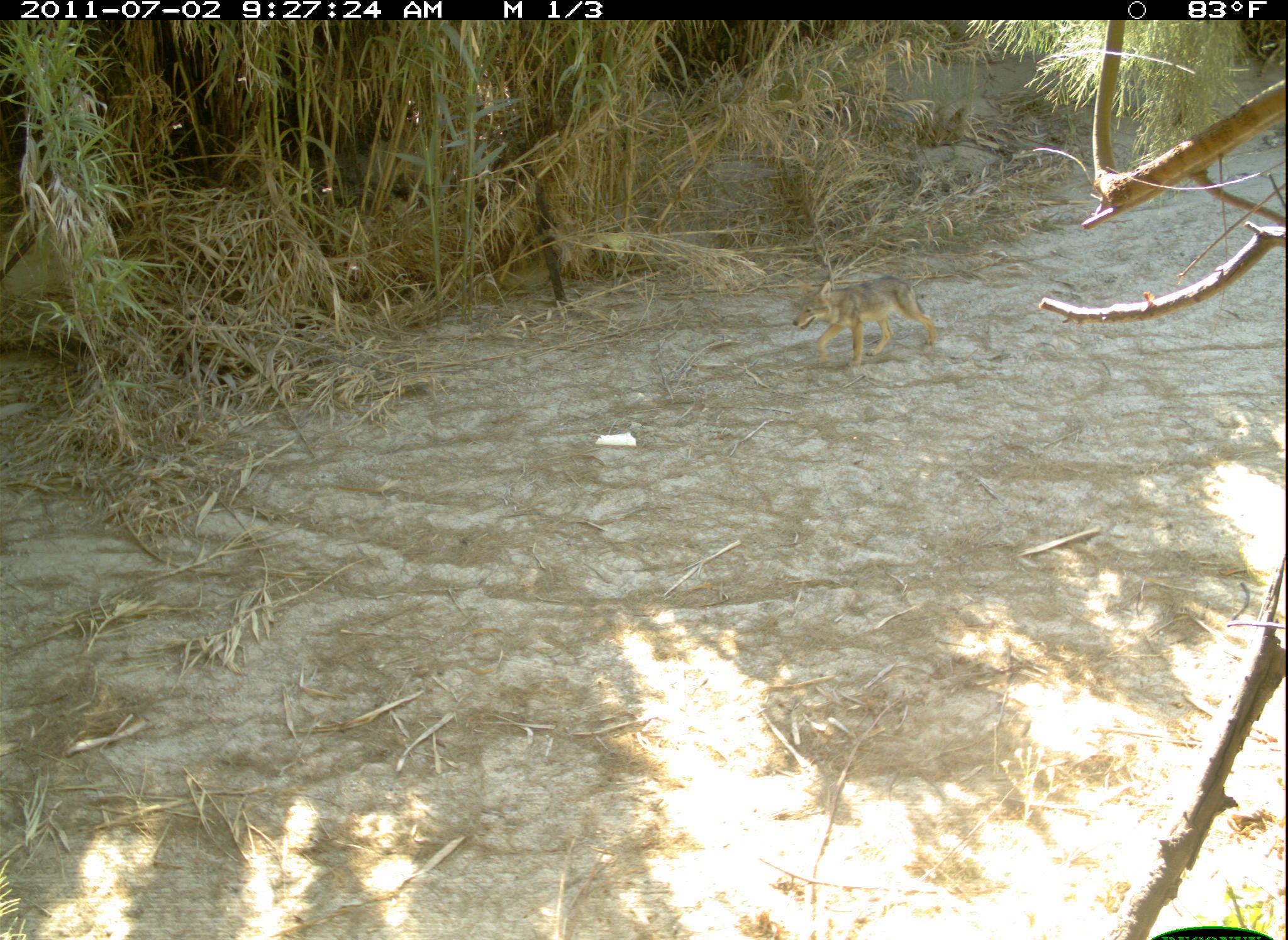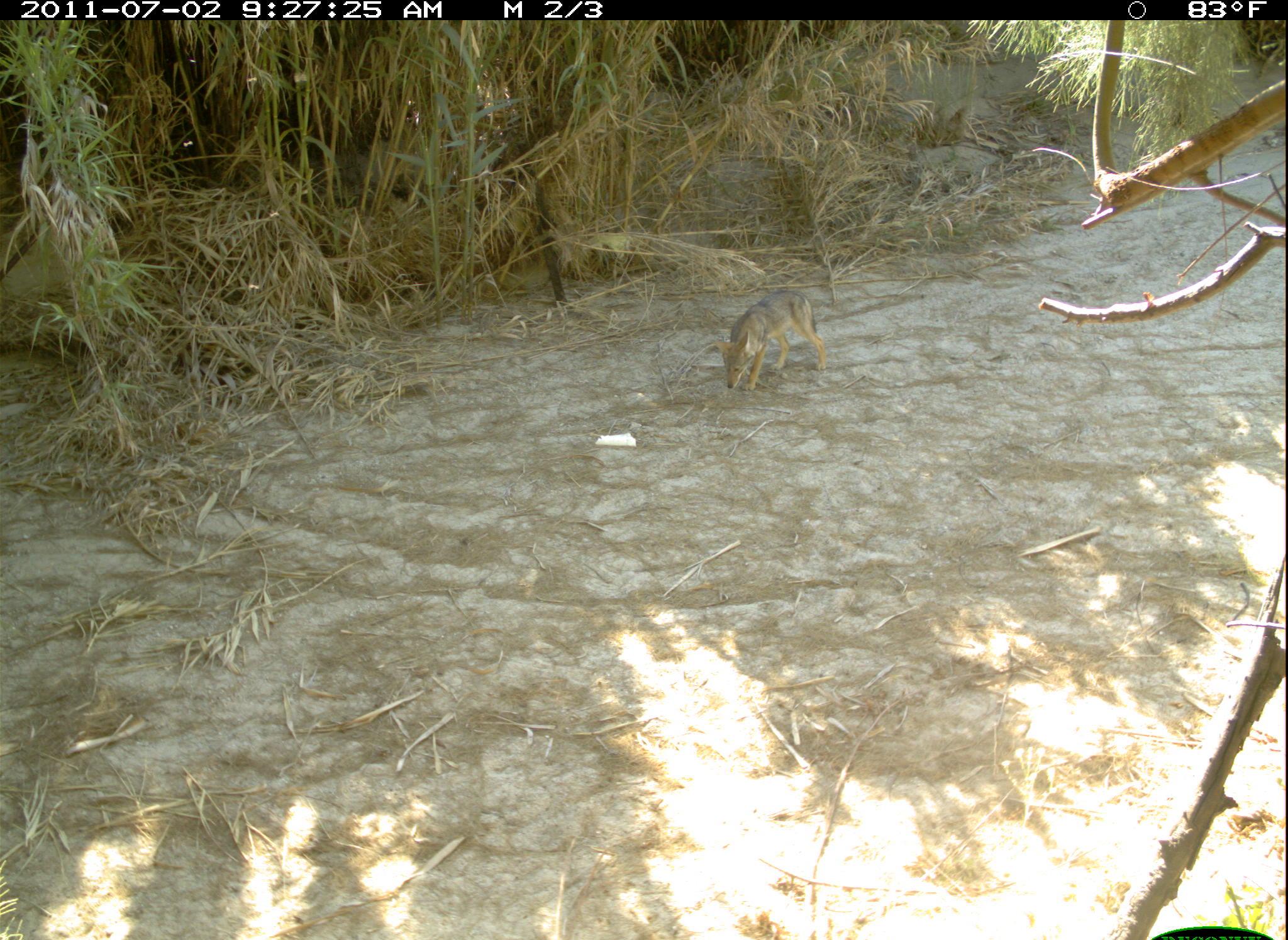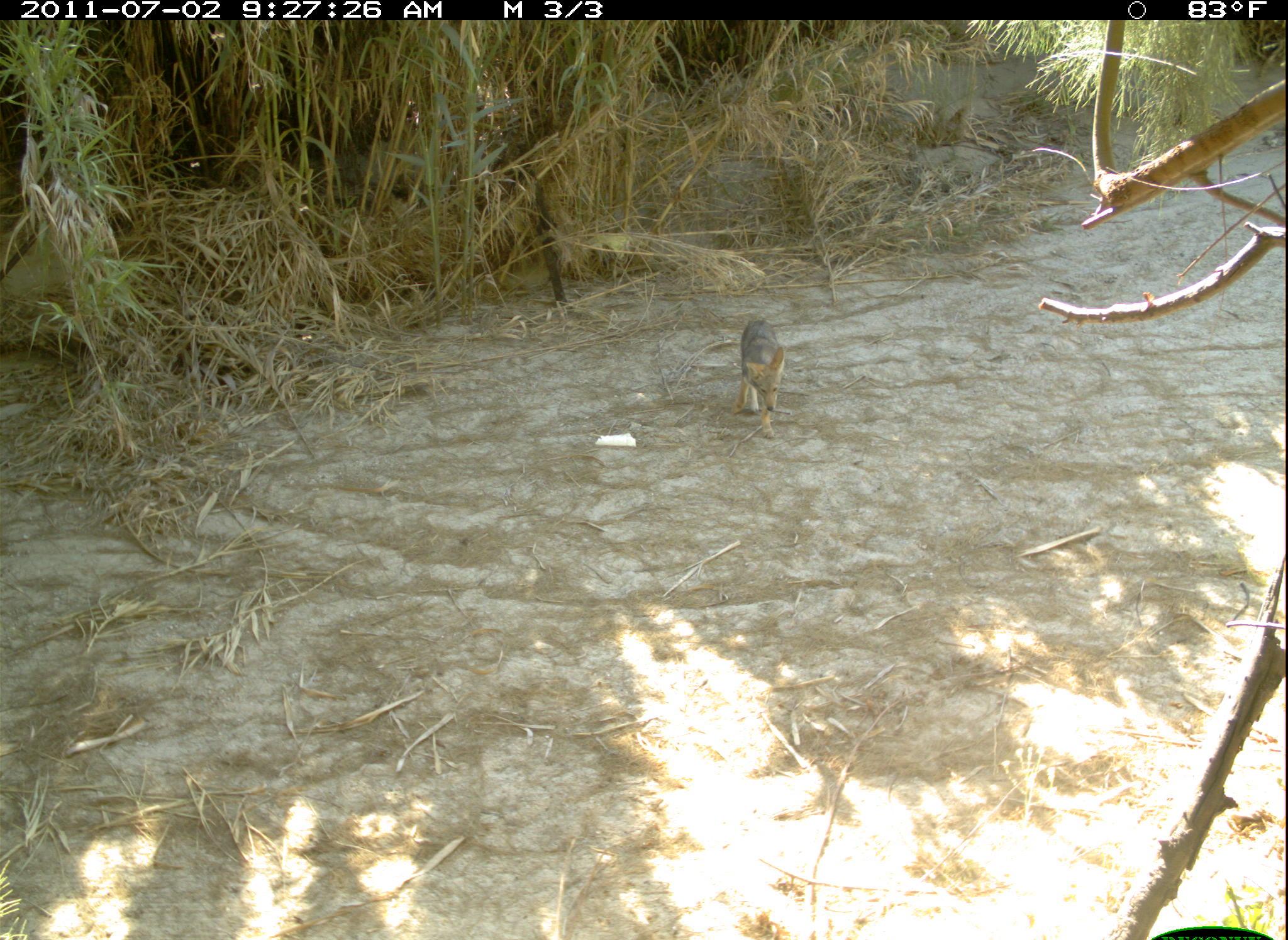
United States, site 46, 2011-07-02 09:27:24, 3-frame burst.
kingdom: Animalia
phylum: Chordata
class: Mammalia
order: Carnivora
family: Canidae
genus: Canis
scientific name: Canis latrans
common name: coyote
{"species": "coyote (Canis latrans)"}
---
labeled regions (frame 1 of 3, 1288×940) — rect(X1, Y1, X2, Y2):
coyote: rect(787, 263, 960, 362)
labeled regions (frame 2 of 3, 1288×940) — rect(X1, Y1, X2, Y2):
coyote: rect(716, 279, 840, 408)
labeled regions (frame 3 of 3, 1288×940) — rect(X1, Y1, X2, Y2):
coyote: rect(728, 301, 810, 438)